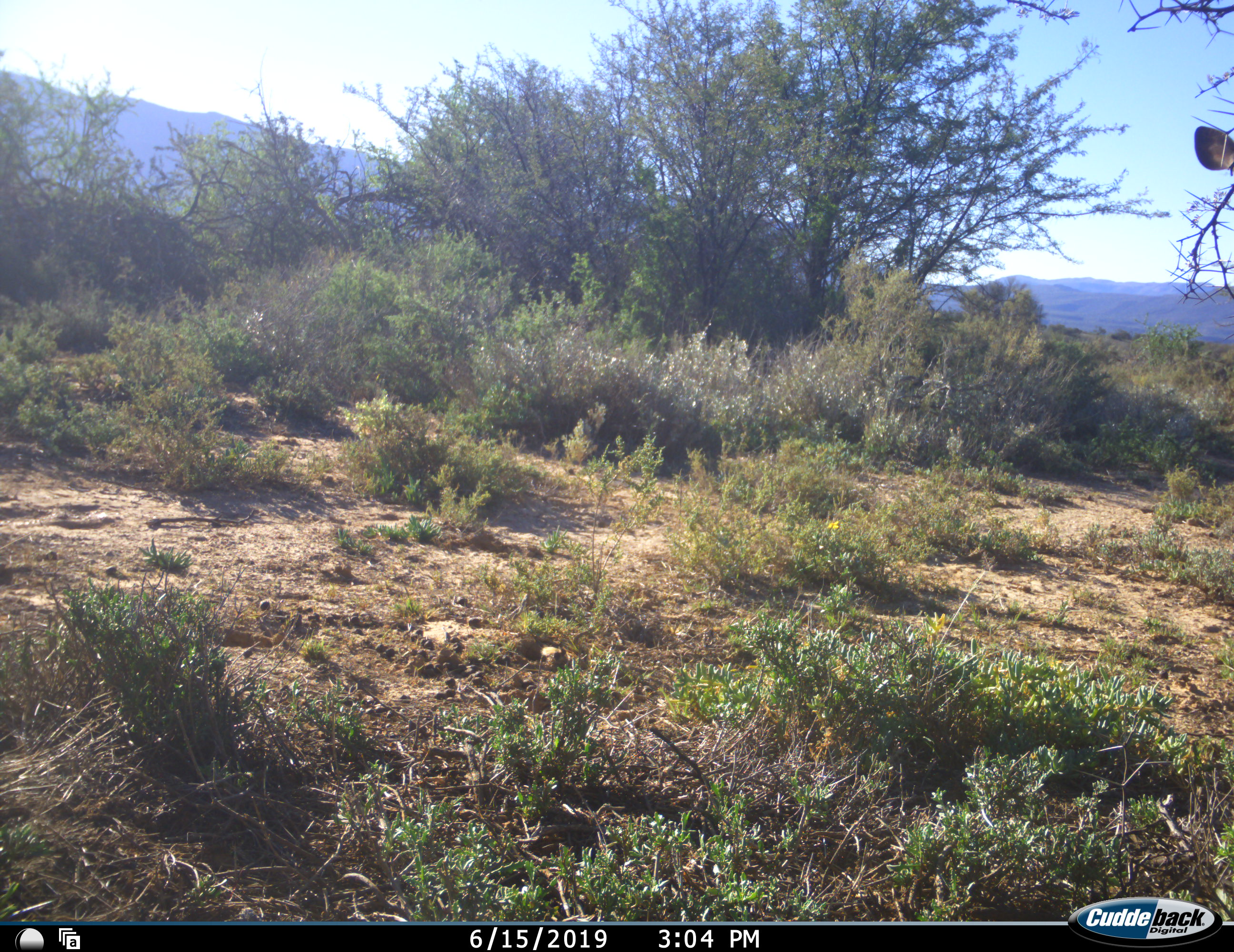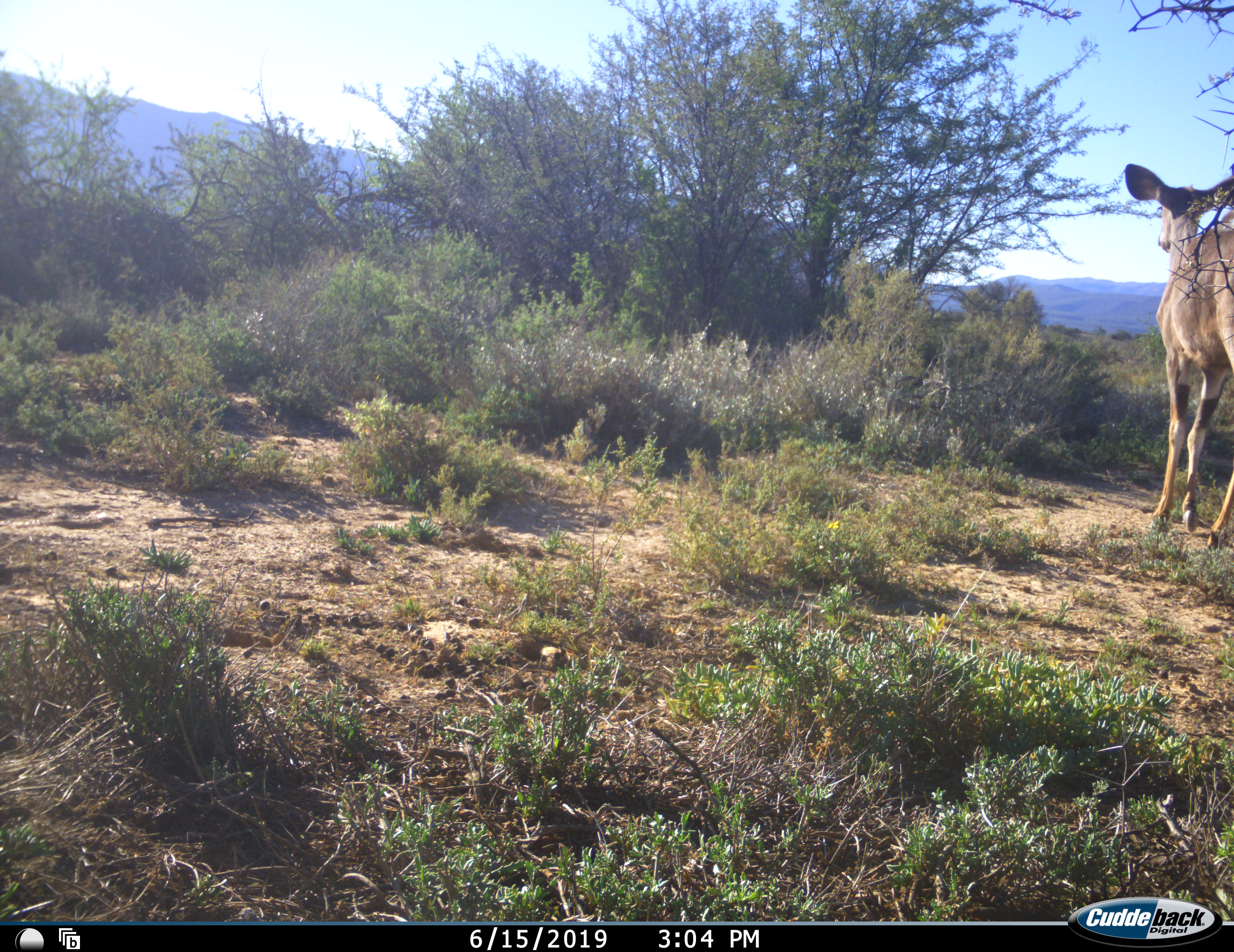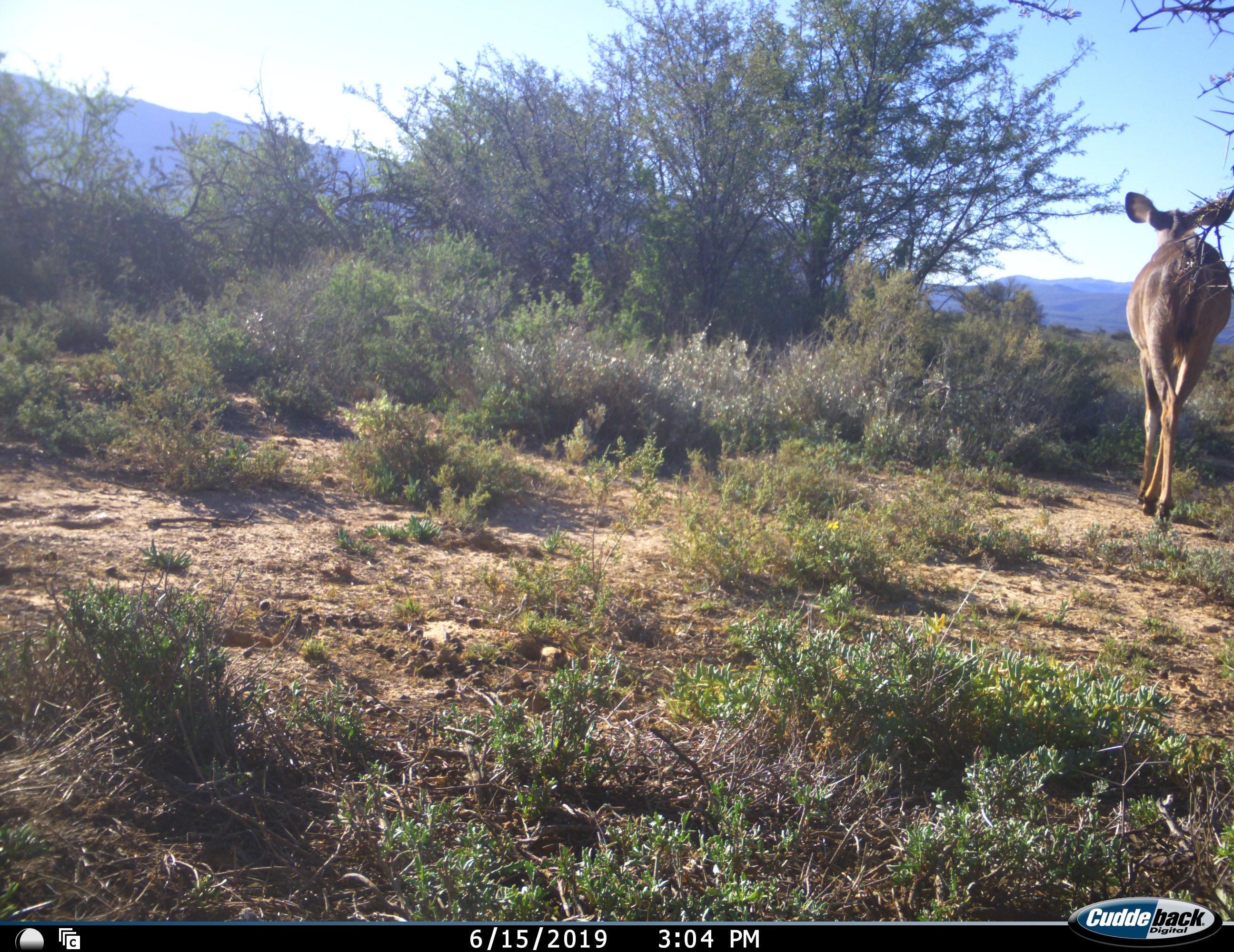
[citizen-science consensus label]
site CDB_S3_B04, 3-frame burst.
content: unidentified animal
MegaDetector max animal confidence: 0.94